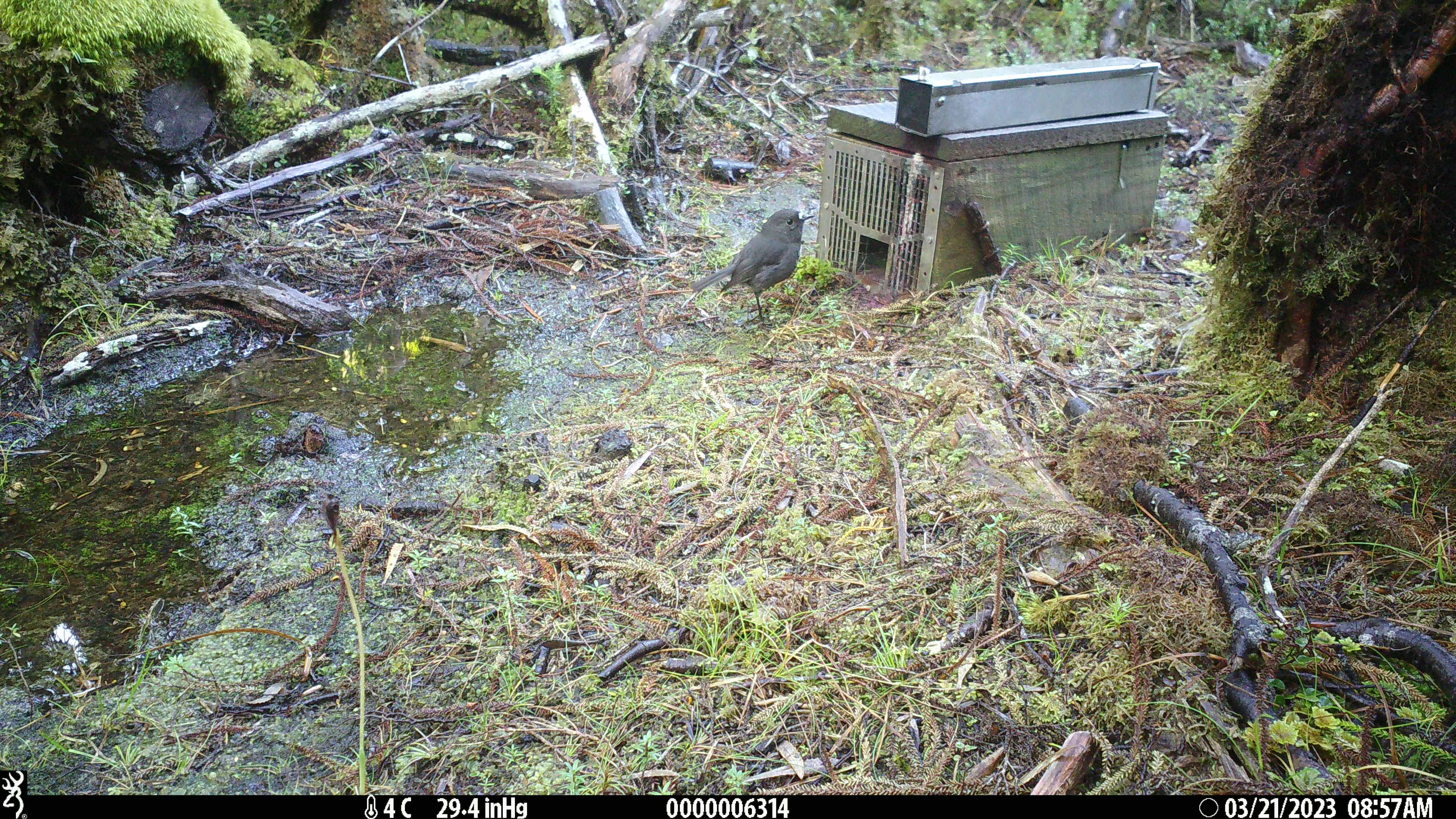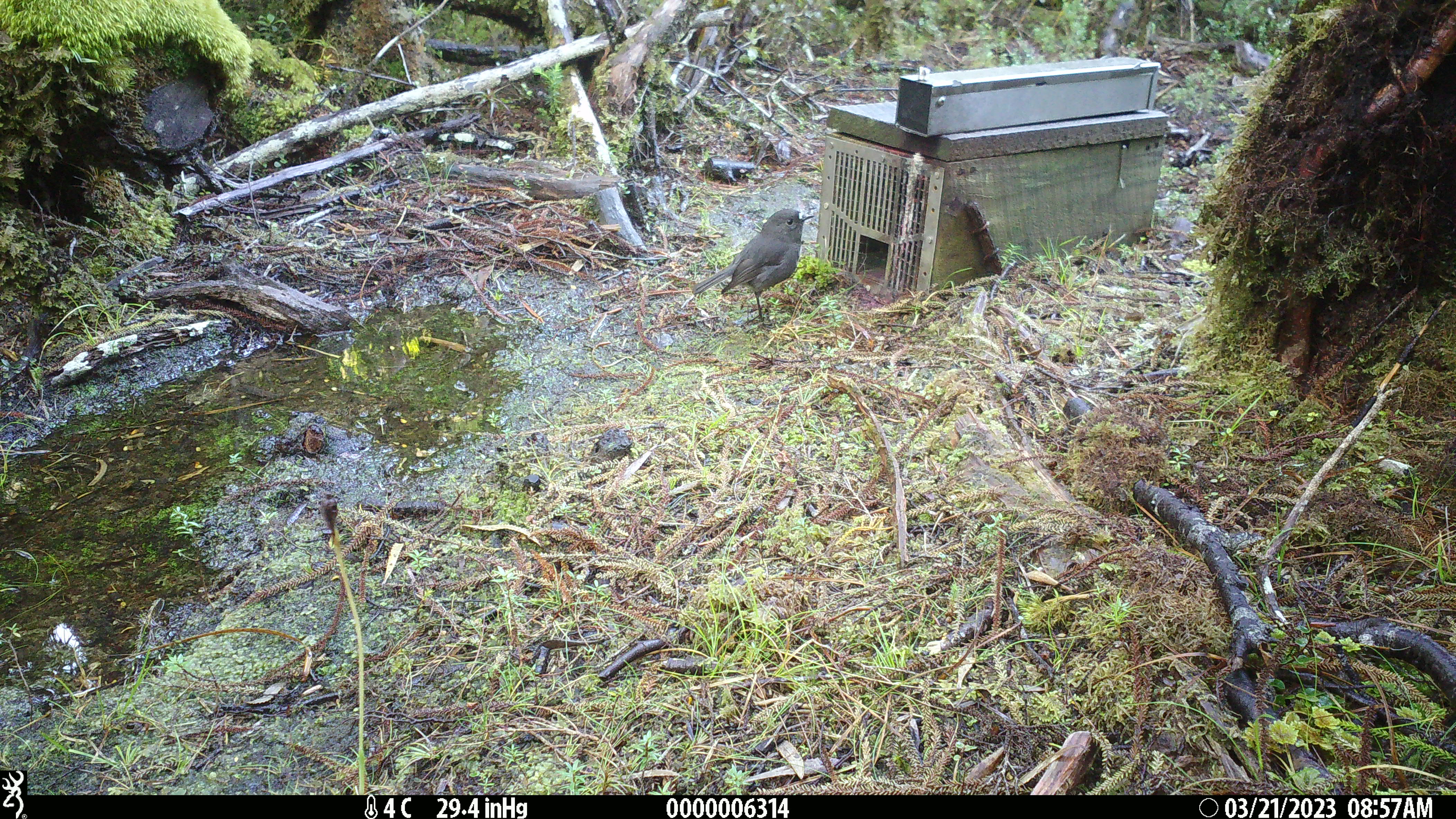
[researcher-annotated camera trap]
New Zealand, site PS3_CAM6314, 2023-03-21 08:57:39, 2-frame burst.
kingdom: Animalia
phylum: Chordata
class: Aves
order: Passeriformes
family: Petroicidae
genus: Petroica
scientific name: Petroica australis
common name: new zealand robin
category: robin